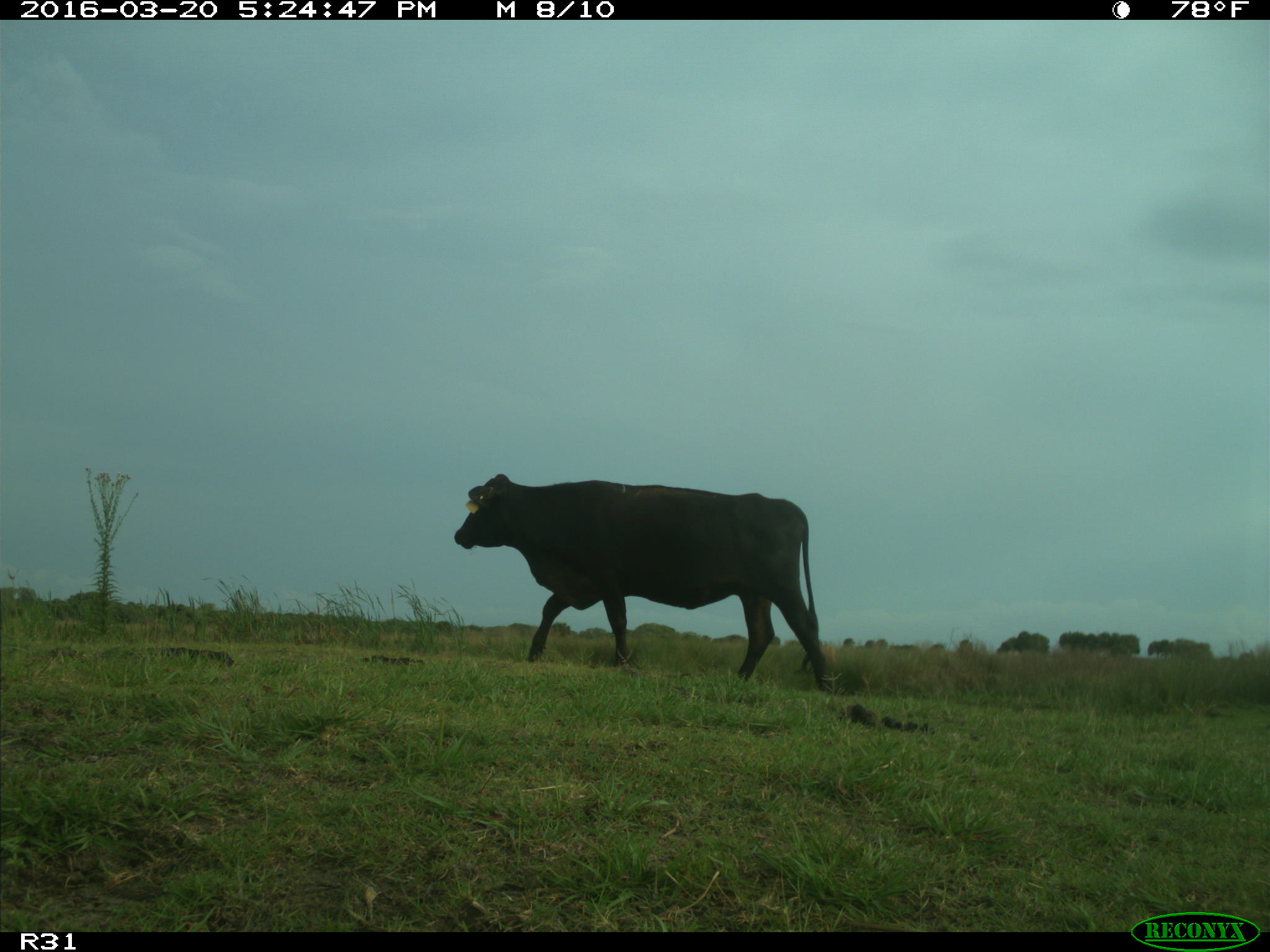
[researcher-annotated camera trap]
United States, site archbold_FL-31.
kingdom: Animalia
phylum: Chordata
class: Mammalia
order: Artiodactyla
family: Bovidae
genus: Bos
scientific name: Bos taurus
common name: domestic cow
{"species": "Bos taurus (domestic cow)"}